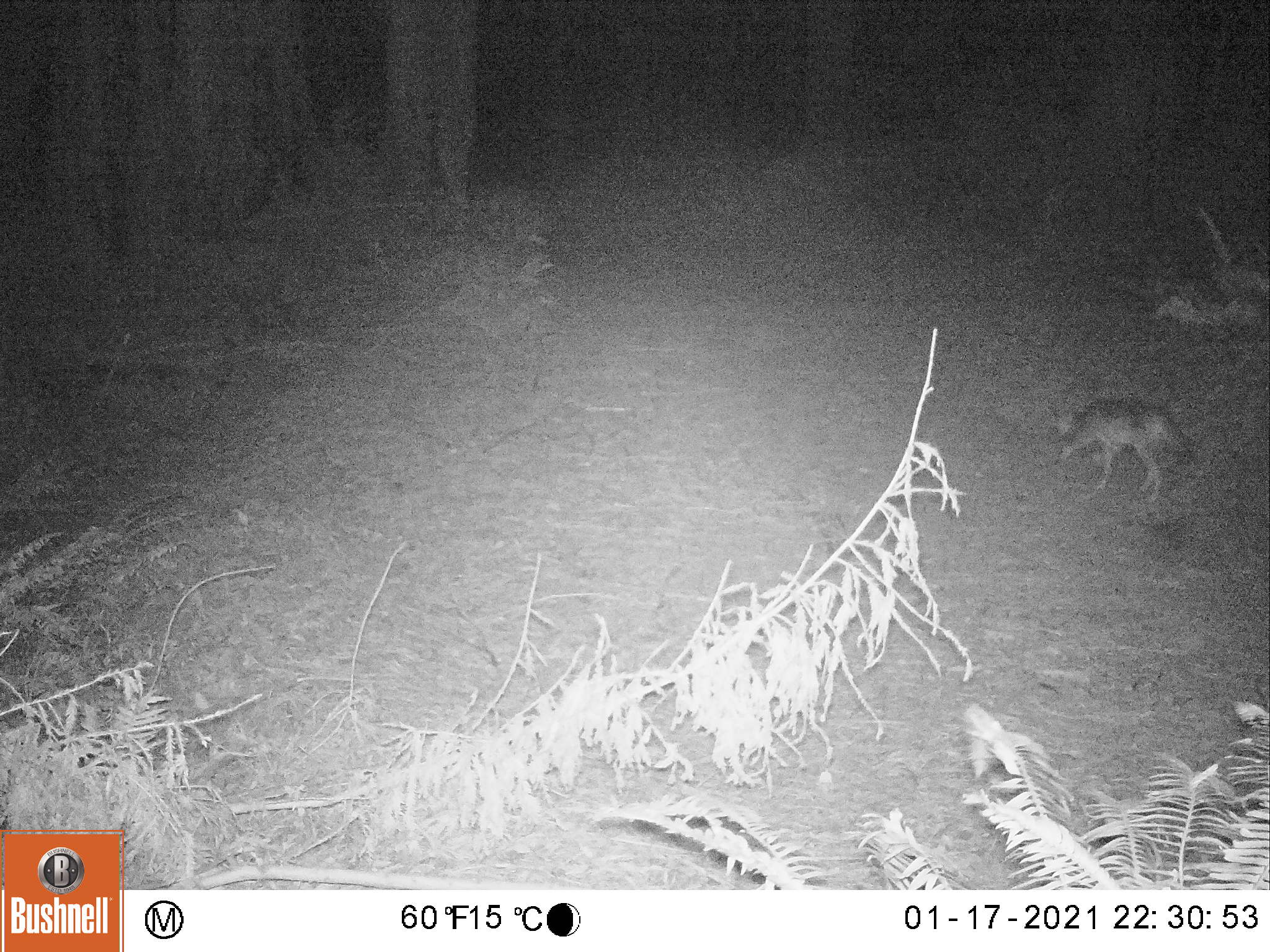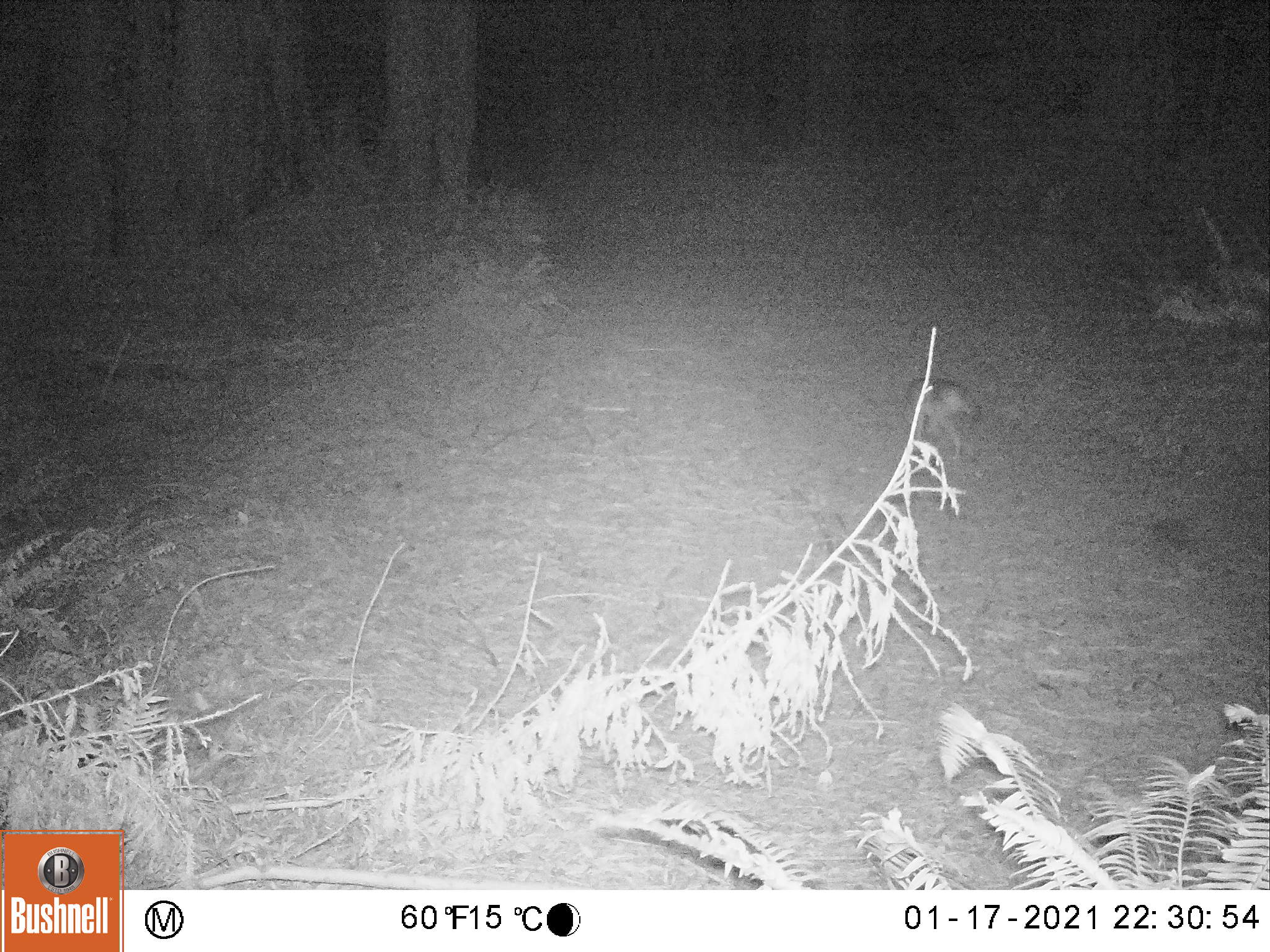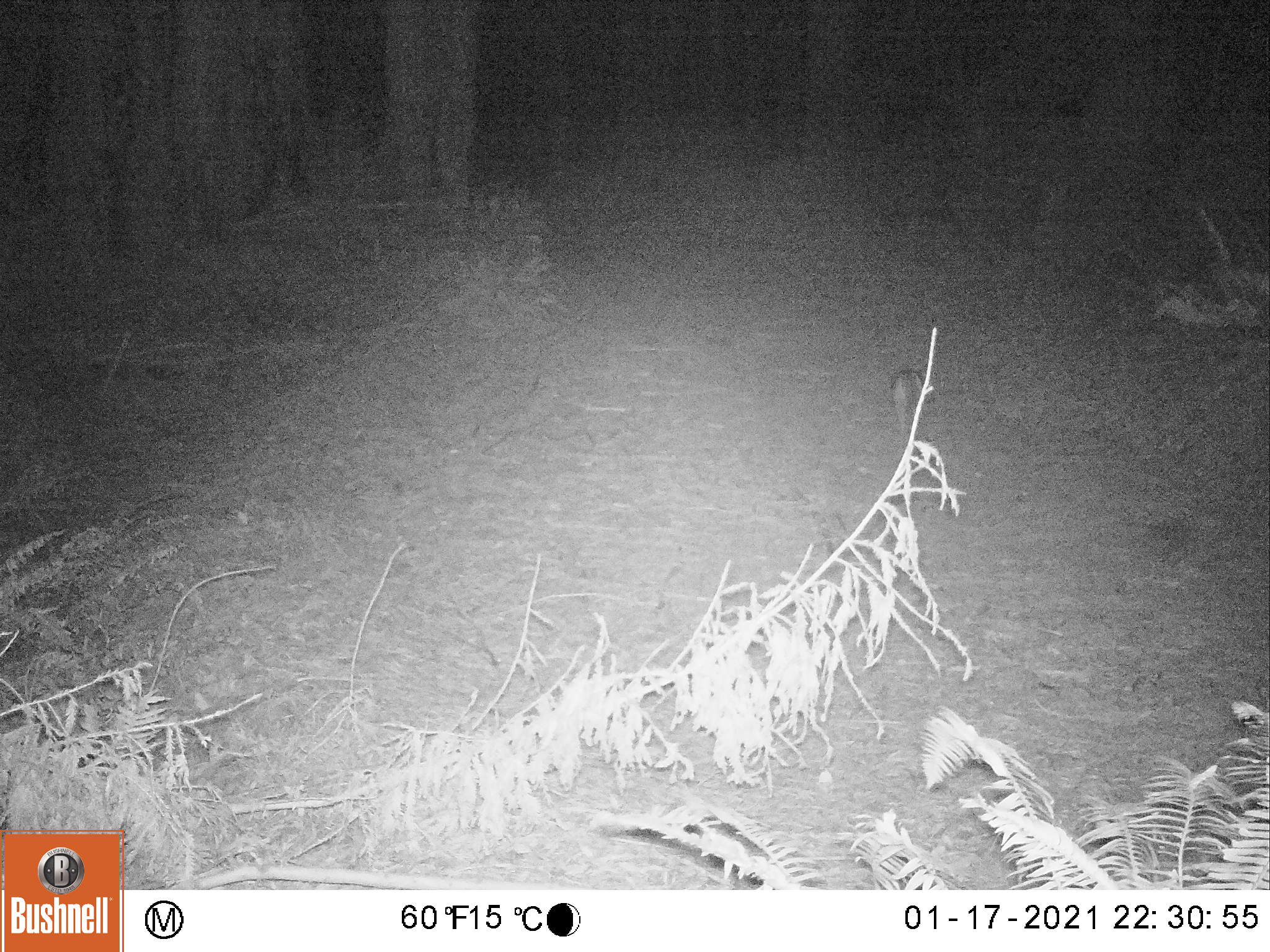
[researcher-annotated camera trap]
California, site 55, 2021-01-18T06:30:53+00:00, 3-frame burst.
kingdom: Animalia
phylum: Chordata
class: Mammalia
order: Carnivora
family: Canidae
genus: Canis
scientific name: Canis latrans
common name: coyote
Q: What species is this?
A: Coyote (Canis latrans).